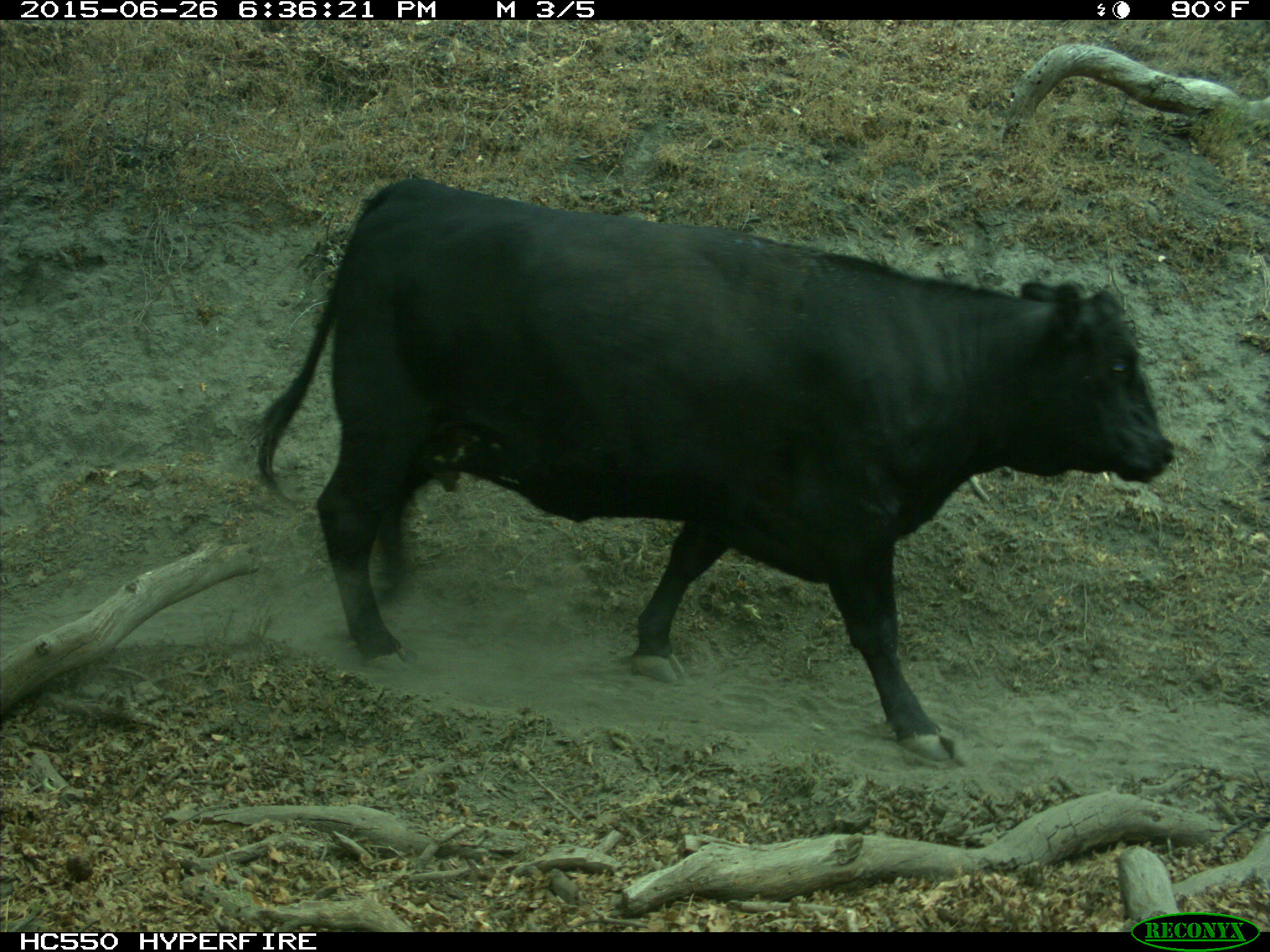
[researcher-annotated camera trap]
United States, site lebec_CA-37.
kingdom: Animalia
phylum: Chordata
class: Mammalia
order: Artiodactyla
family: Bovidae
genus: Bos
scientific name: Bos taurus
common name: domestic cow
Bos taurus (domestic cow).